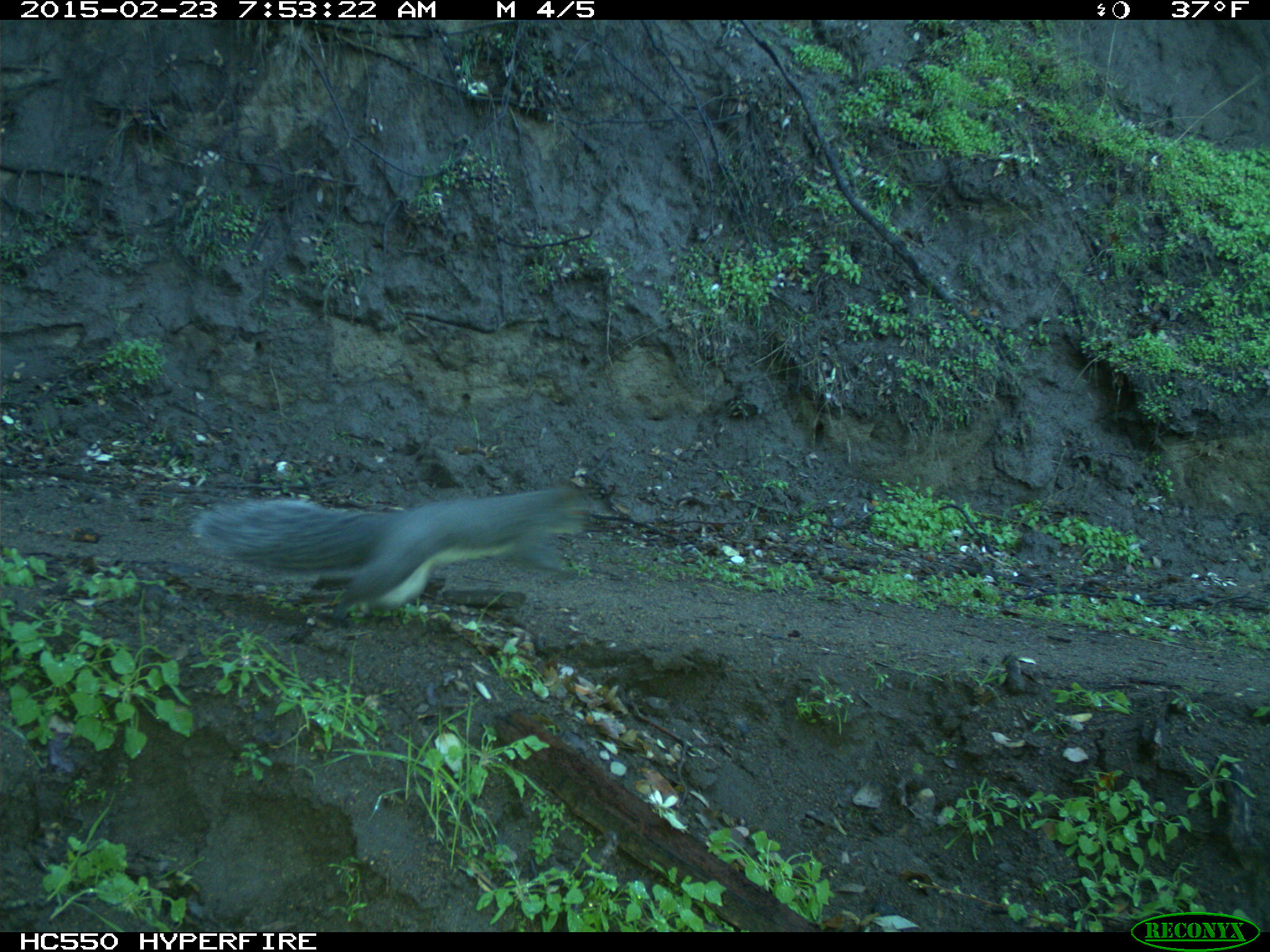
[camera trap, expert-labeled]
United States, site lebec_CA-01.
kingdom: Animalia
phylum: Chordata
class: Mammalia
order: Rodentia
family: Sciuridae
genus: Sciurus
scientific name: Sciurus carolinensis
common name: eastern gray squirrel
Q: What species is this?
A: Sciurus carolinensis (eastern gray squirrel).